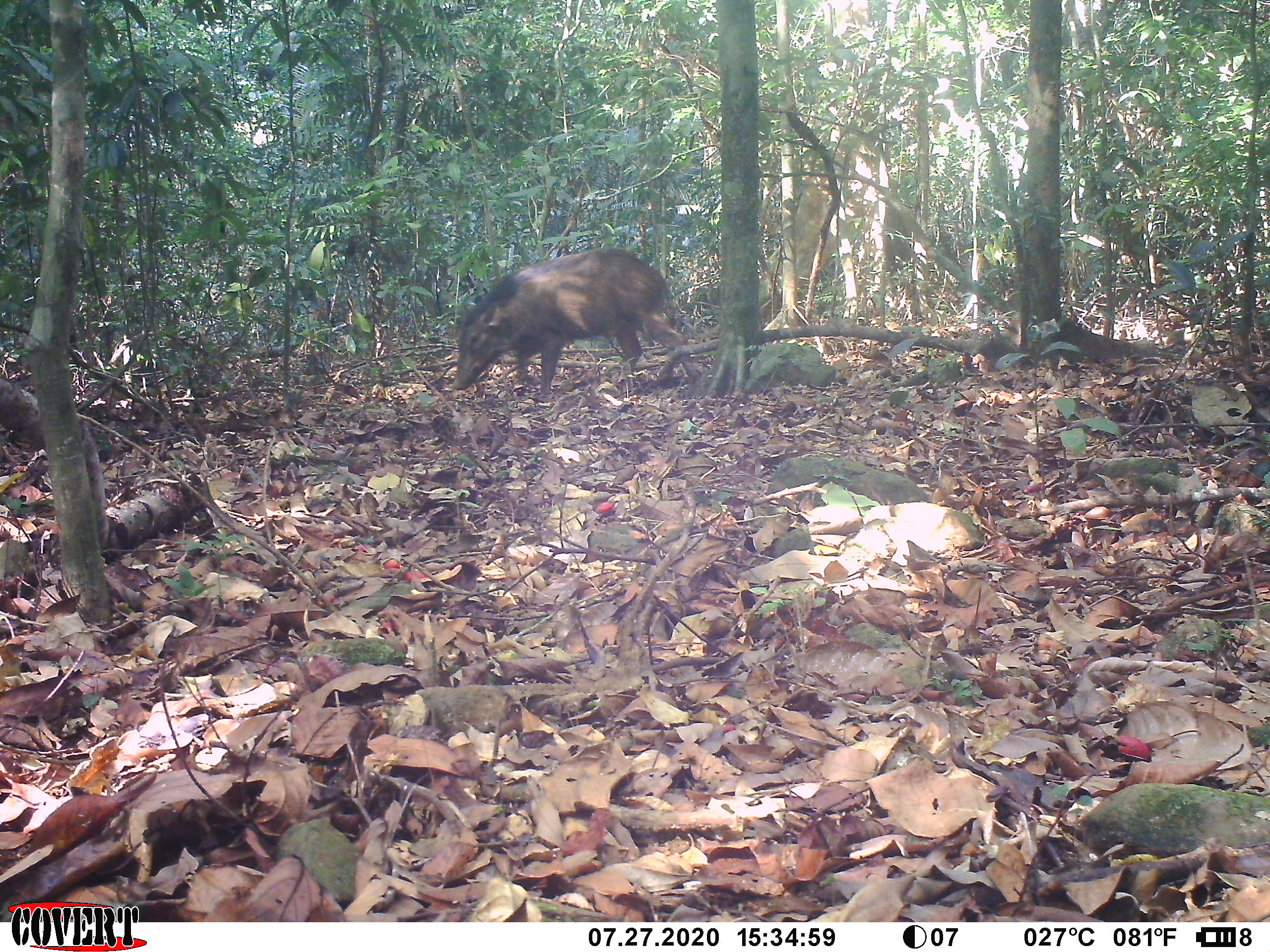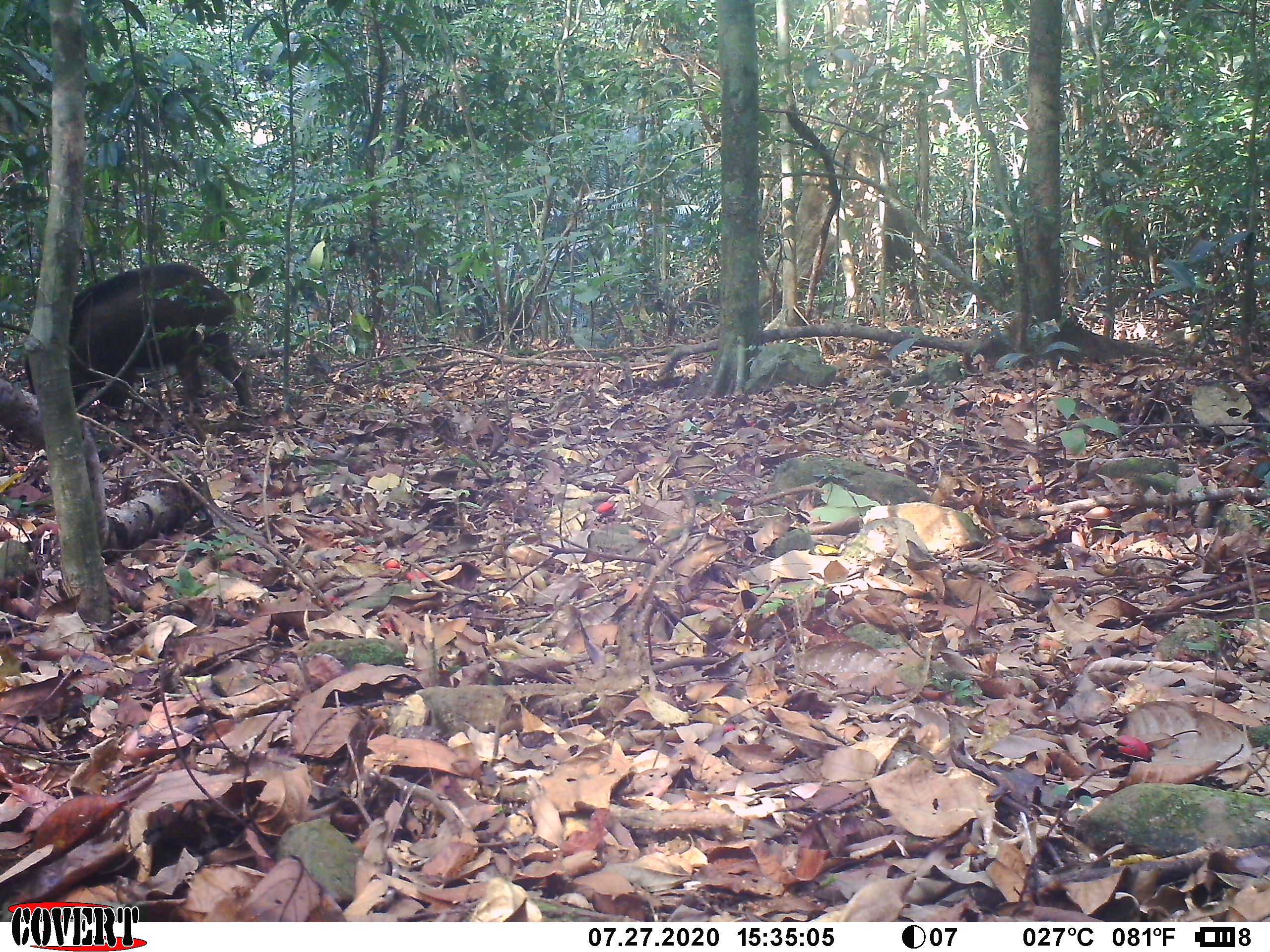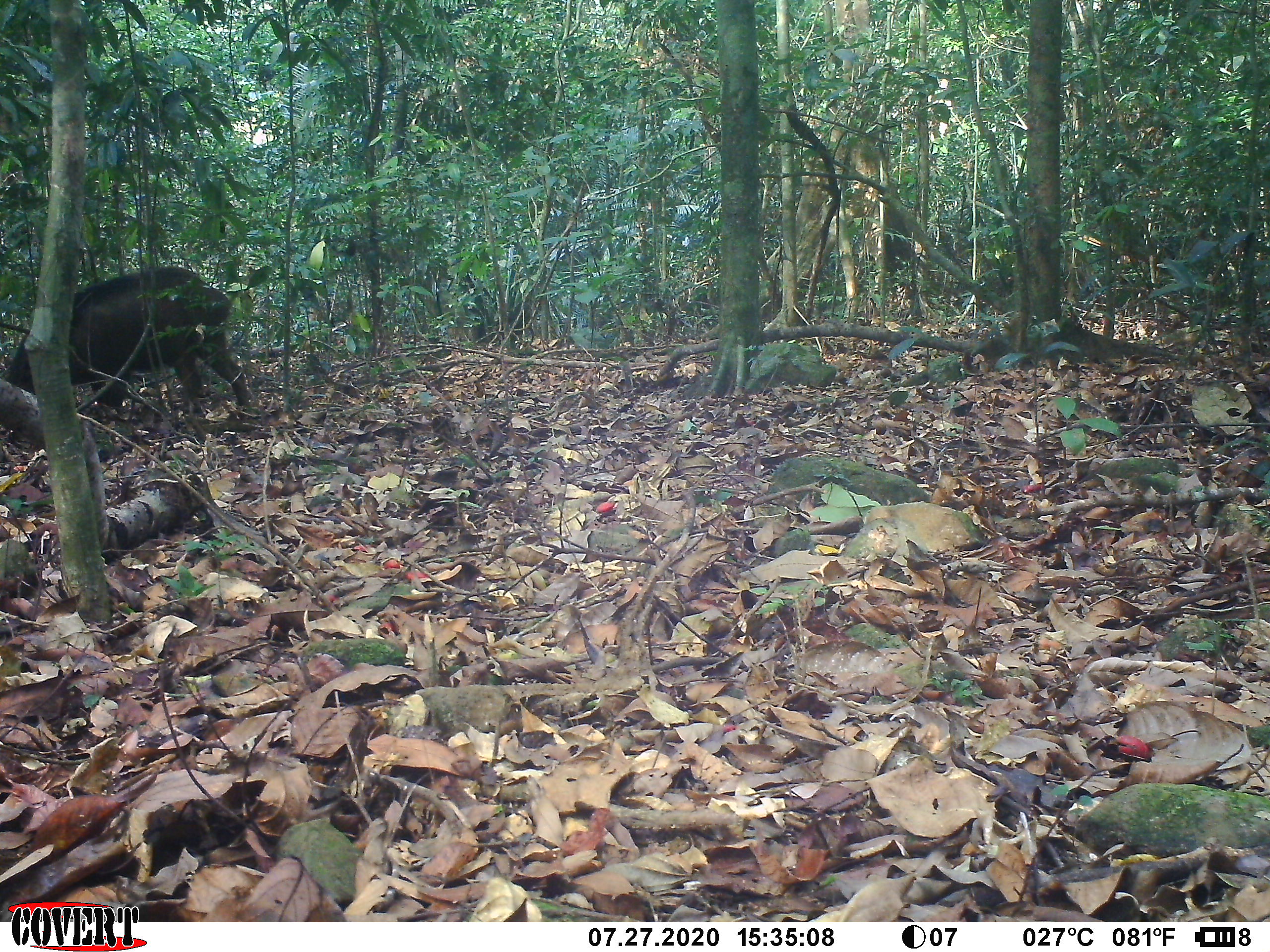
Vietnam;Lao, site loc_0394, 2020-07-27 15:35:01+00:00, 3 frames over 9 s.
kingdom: Animalia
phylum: Chordata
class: Mammalia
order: Artiodactyla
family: Suidae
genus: Sus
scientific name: Sus scrofa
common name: eurasian wild pig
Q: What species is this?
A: Eurasian wild pig (Sus scrofa).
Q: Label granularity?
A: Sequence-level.